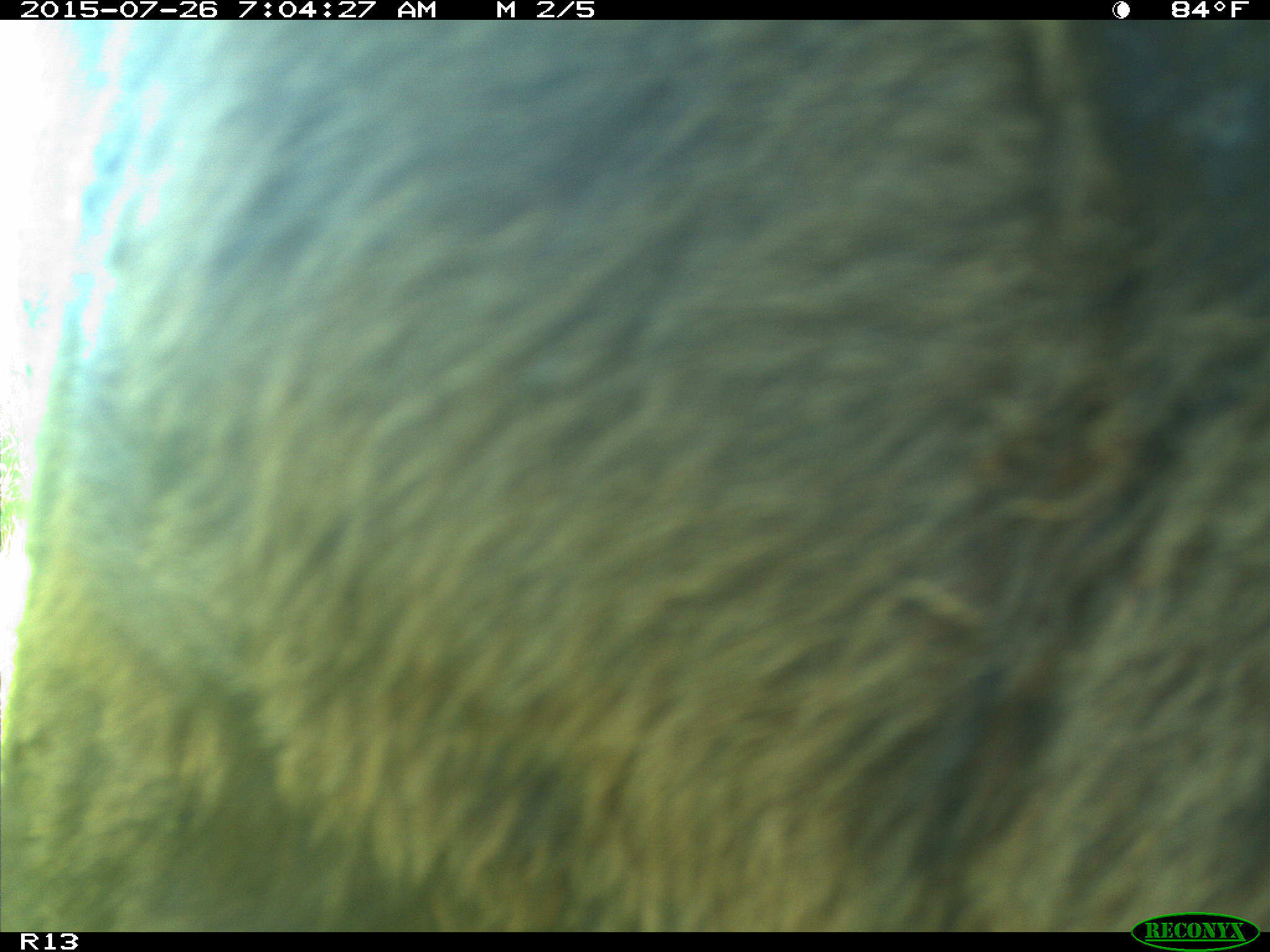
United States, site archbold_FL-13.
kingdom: Animalia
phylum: Chordata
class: Mammalia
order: Artiodactyla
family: Bovidae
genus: Bos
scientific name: Bos taurus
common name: domestic cow